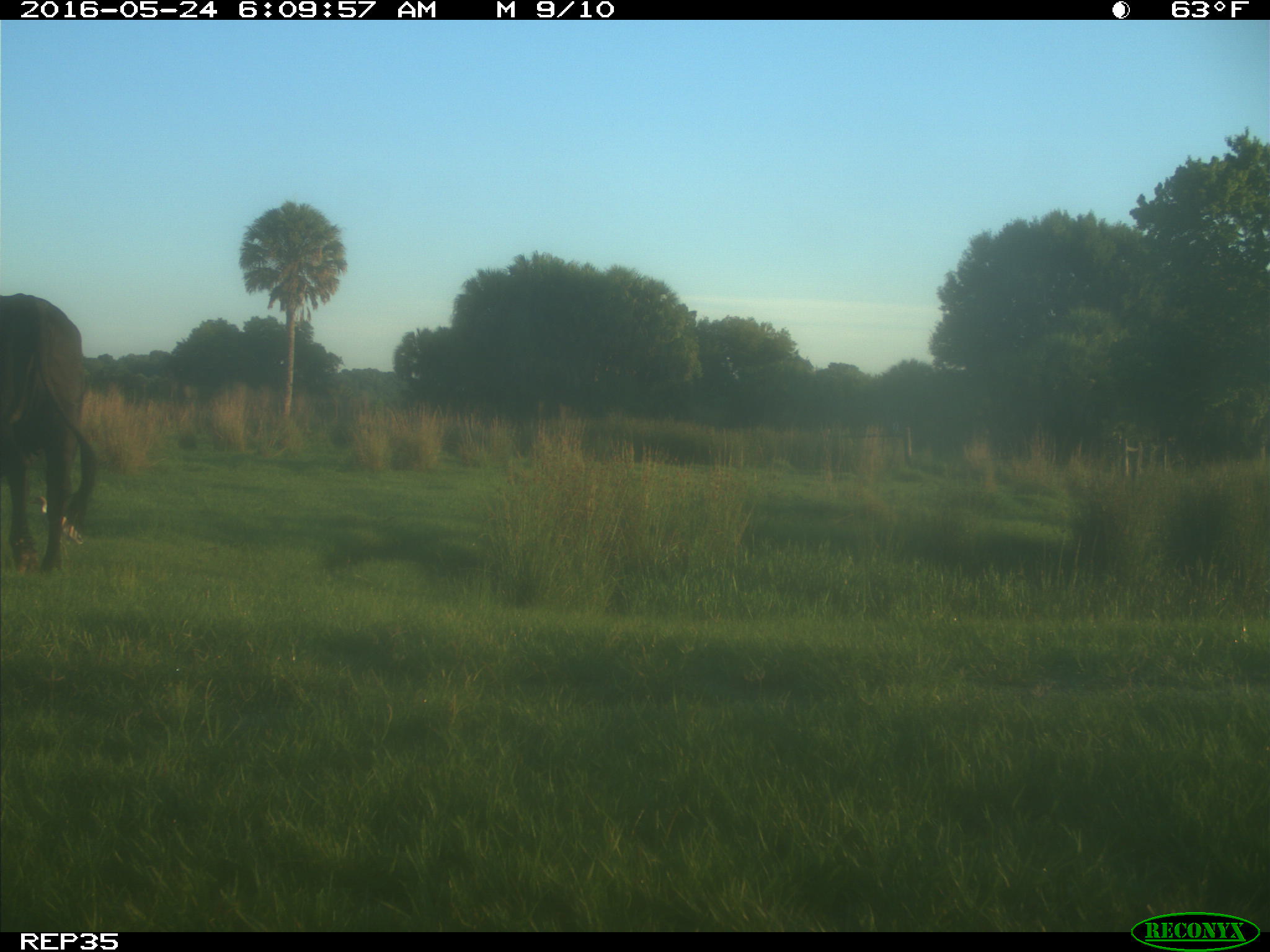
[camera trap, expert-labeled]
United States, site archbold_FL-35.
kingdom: Animalia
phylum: Chordata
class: Mammalia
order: Artiodactyla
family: Bovidae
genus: Bos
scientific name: Bos taurus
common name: domestic cow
Bos taurus (domestic cow).